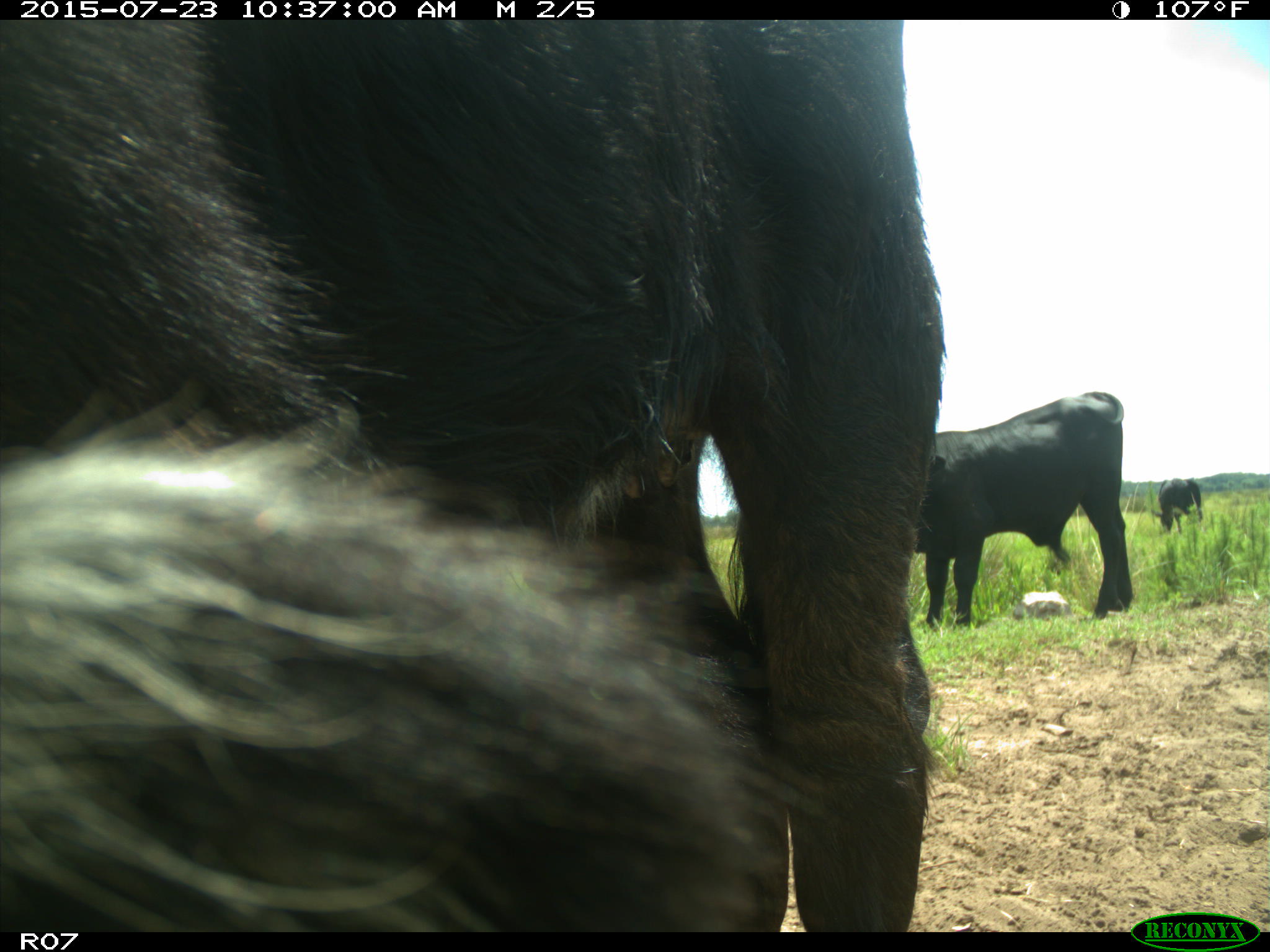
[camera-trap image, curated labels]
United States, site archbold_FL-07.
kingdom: Animalia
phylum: Chordata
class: Mammalia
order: Artiodactyla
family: Bovidae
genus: Bos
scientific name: Bos taurus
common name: domestic cow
Bos taurus (domestic cow).